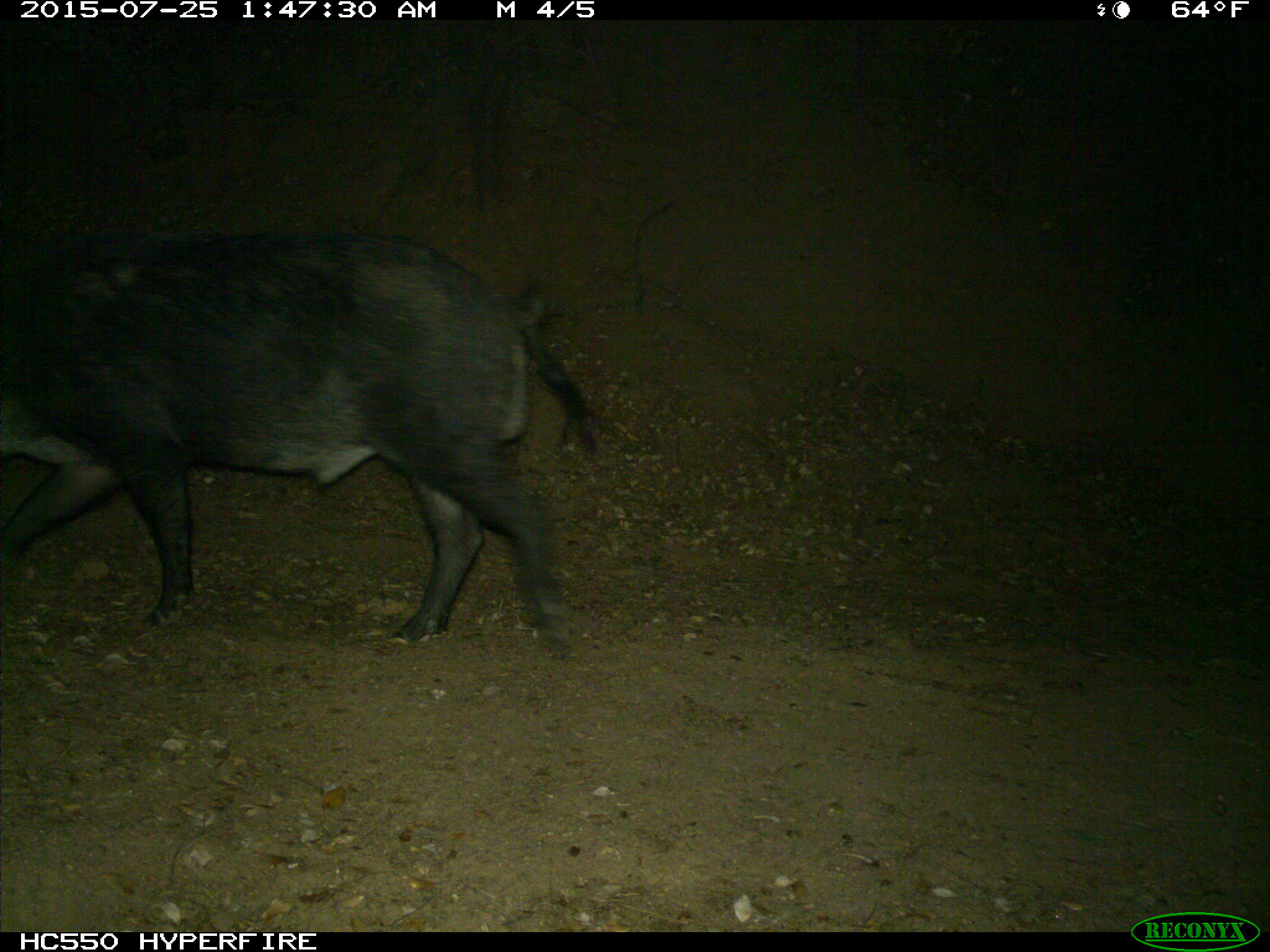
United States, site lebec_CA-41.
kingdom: Animalia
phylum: Chordata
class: Mammalia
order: Artiodactyla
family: Suidae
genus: Sus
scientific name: Sus scrofa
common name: wild boar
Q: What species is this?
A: Sus scrofa (wild boar).